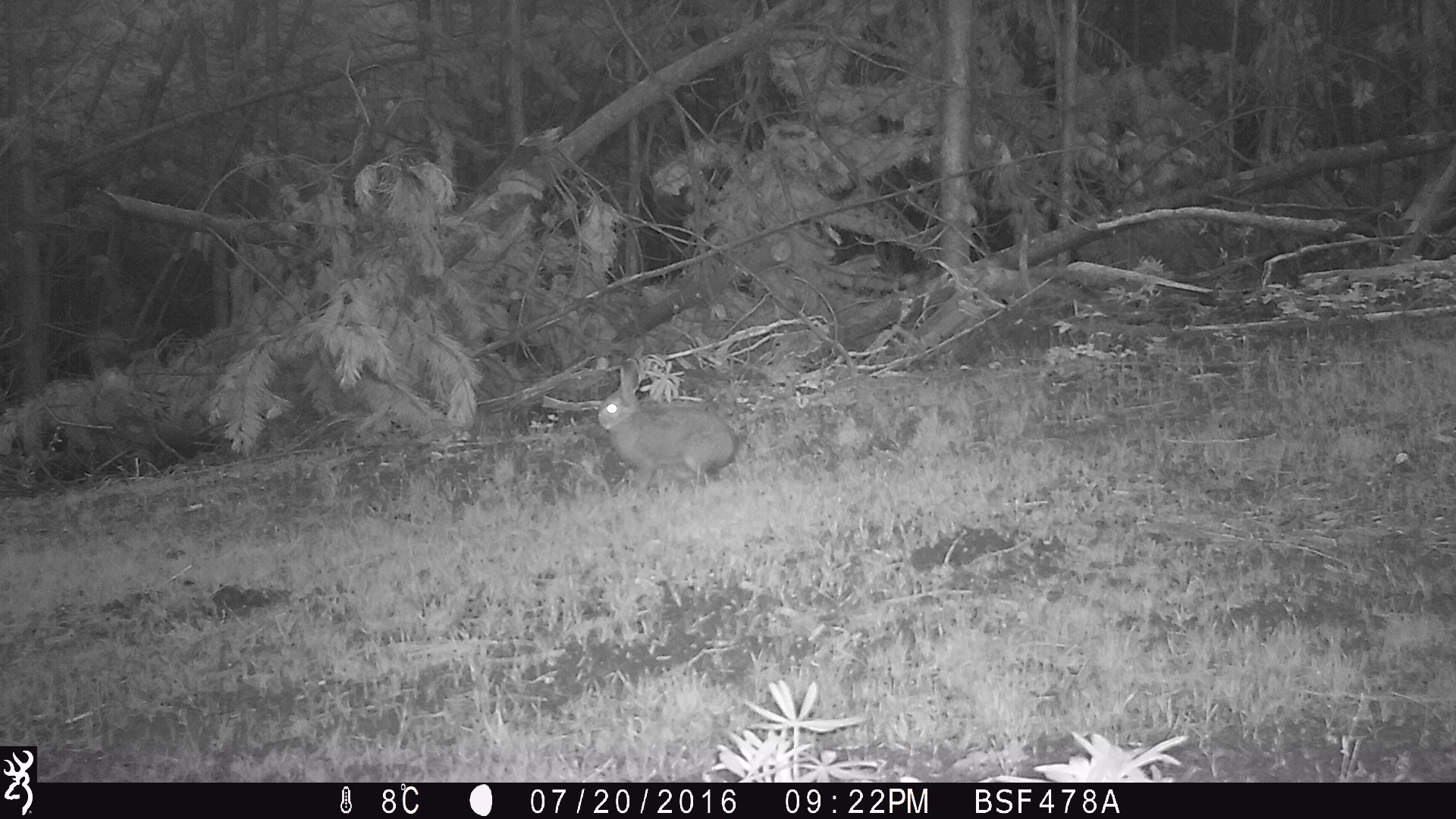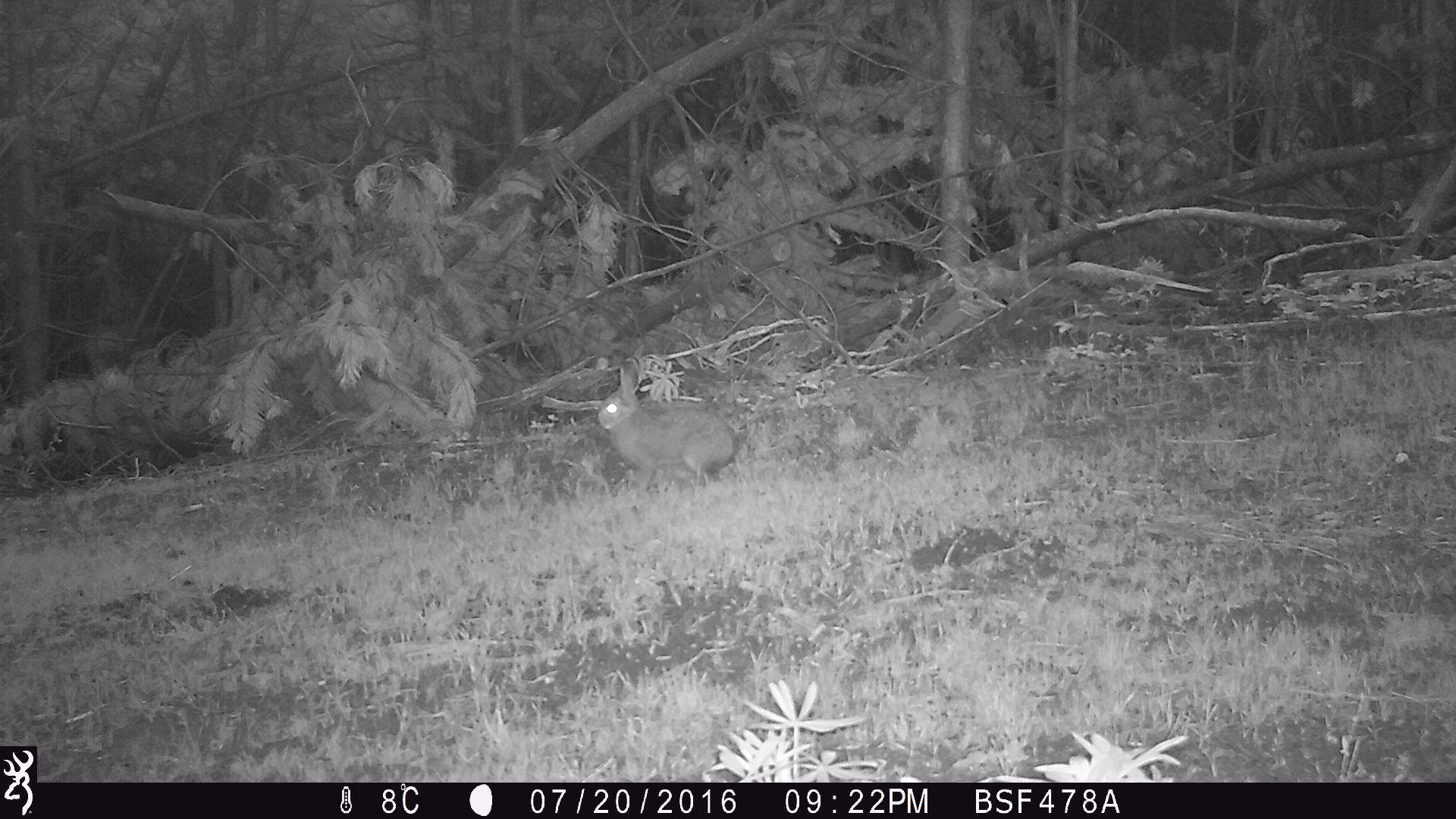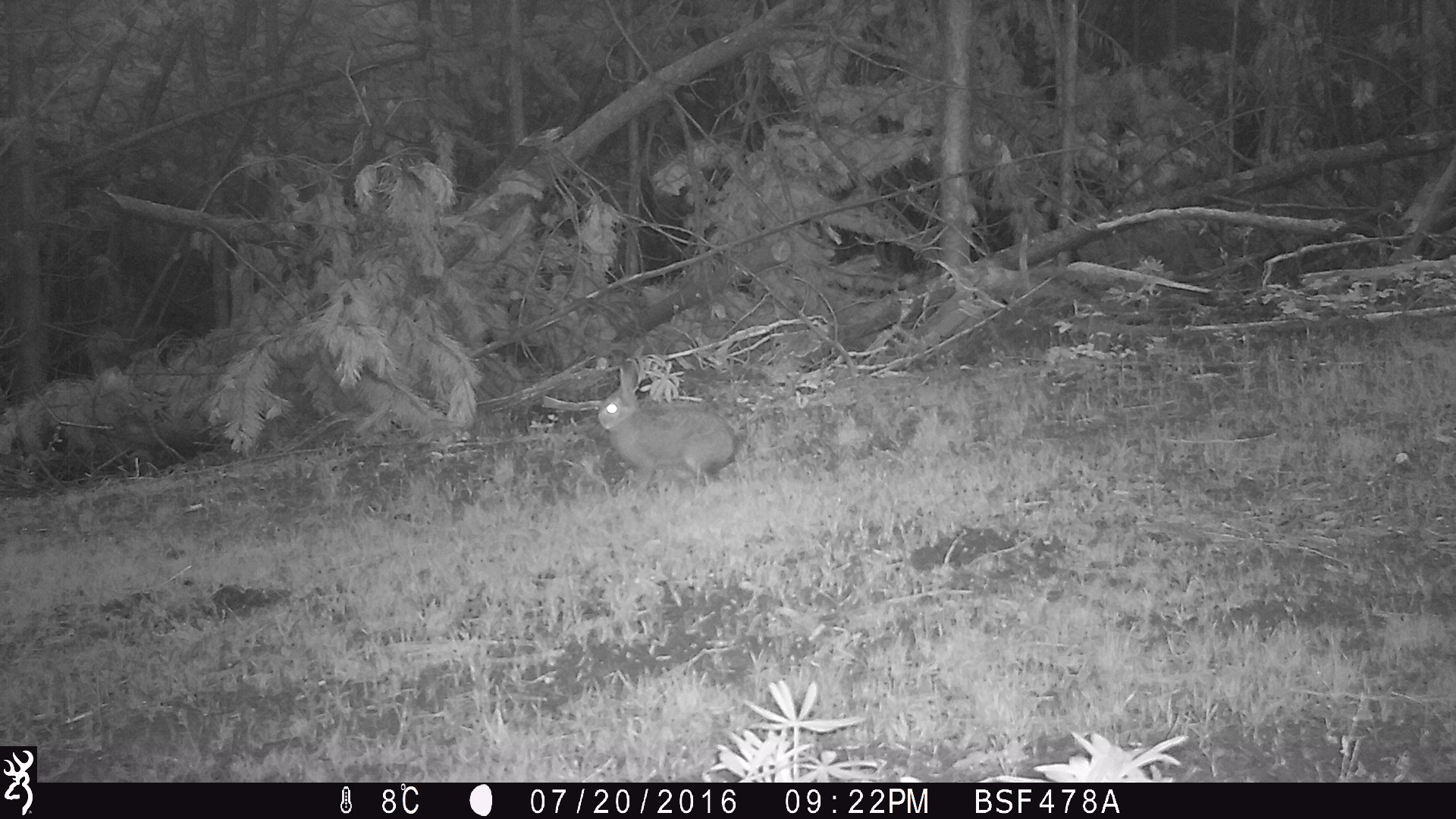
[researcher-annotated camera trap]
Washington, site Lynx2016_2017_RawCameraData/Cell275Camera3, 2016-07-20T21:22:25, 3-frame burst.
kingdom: Animalia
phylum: Chordata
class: Mammalia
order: Lagomorpha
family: Leporidae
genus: Lepus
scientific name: Lepus americanus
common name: snowshoe hare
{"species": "Lepus americanus (snowshoe hare)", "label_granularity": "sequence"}